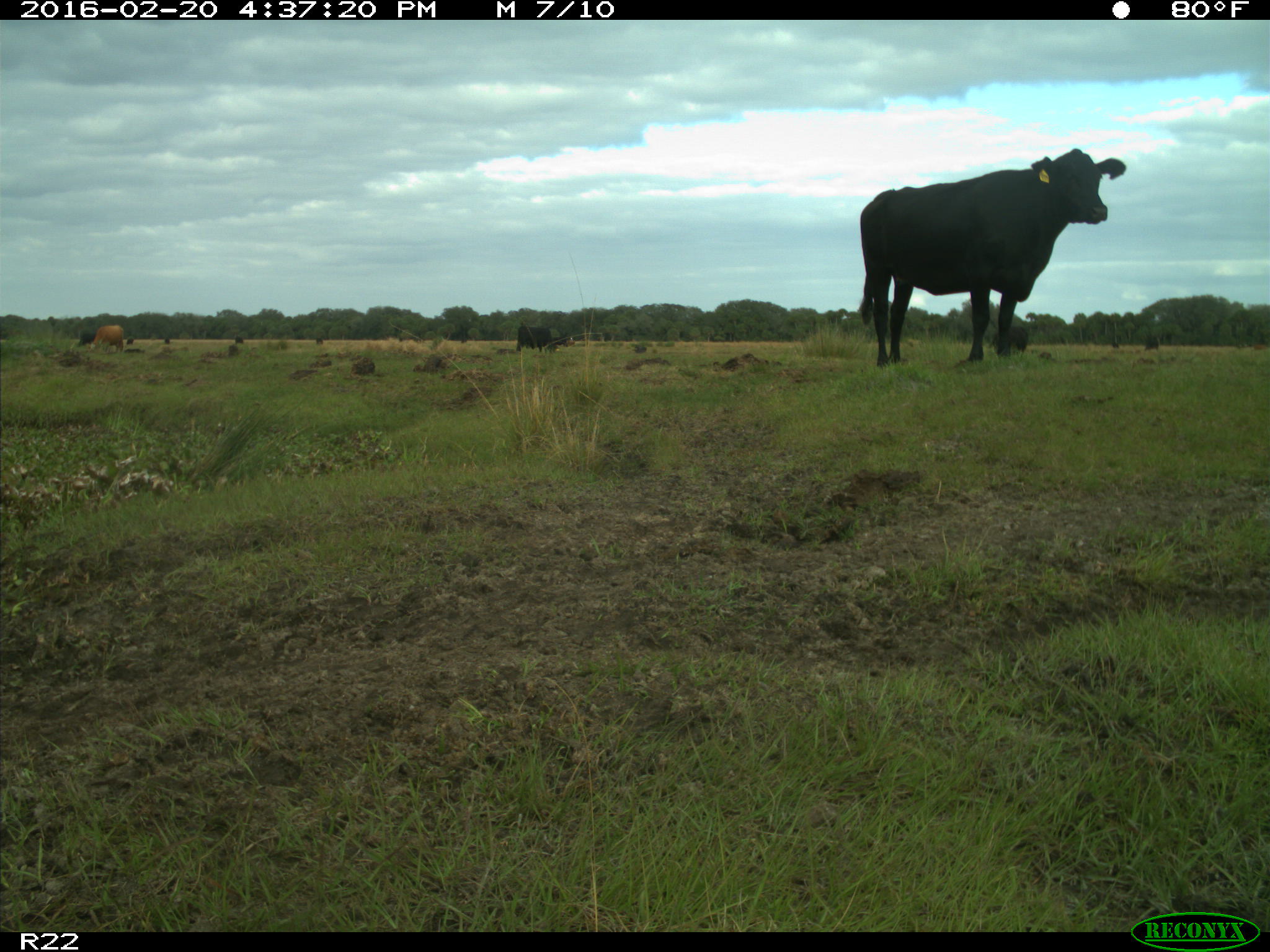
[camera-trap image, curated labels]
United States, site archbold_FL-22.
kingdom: Animalia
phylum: Chordata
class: Mammalia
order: Artiodactyla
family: Bovidae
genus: Bos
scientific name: Bos taurus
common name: domestic cow